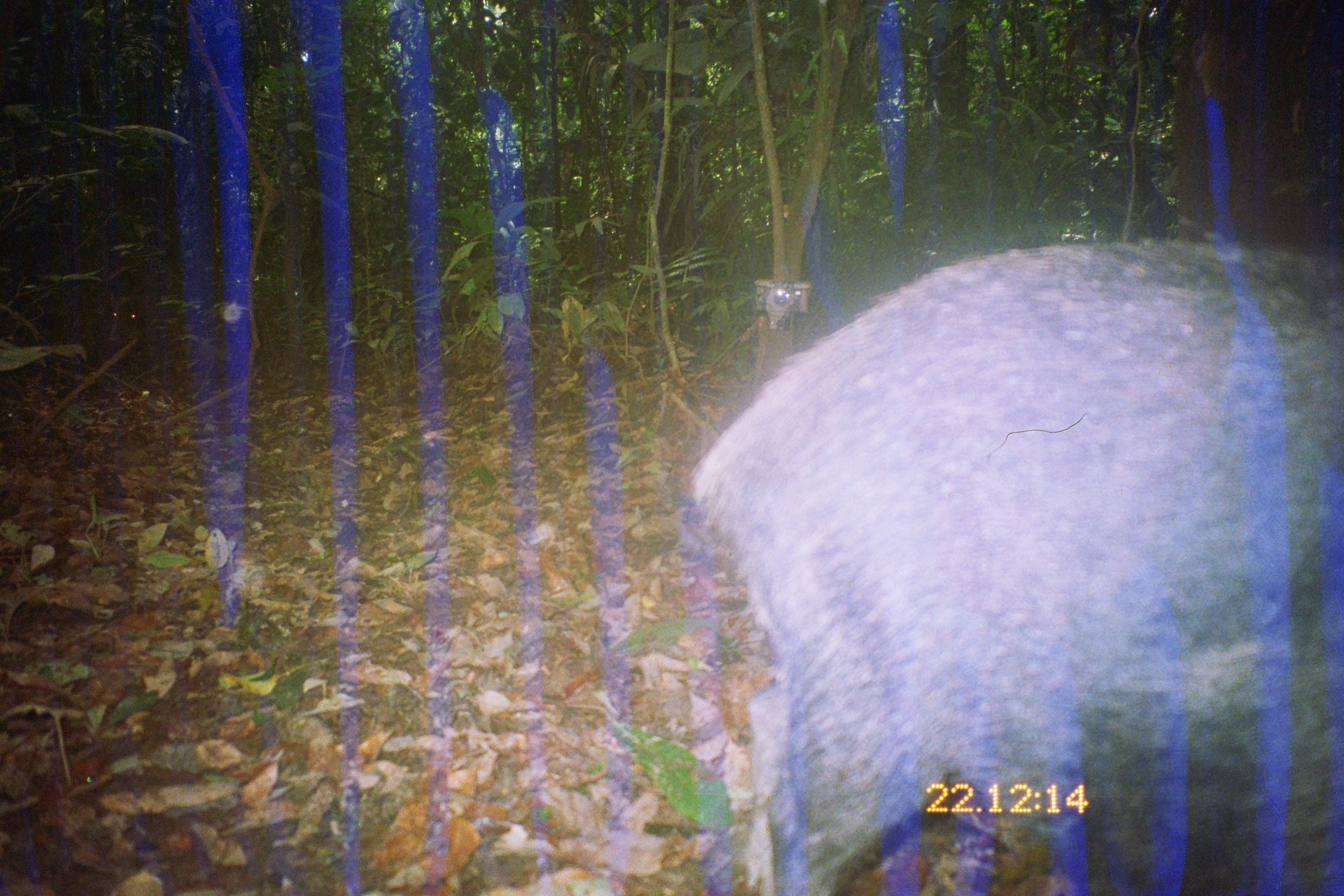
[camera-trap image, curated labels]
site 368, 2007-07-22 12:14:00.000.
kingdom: Animalia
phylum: Chordata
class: Mammalia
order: Artiodactyla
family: Tayassuidae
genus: Tayassu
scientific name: Tayassu pecari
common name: white-lipped peccary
Tayassu pecari (white-lipped peccary).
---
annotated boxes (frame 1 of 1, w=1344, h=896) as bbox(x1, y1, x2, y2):
tayassu pecari: bbox(682, 231, 1344, 896)